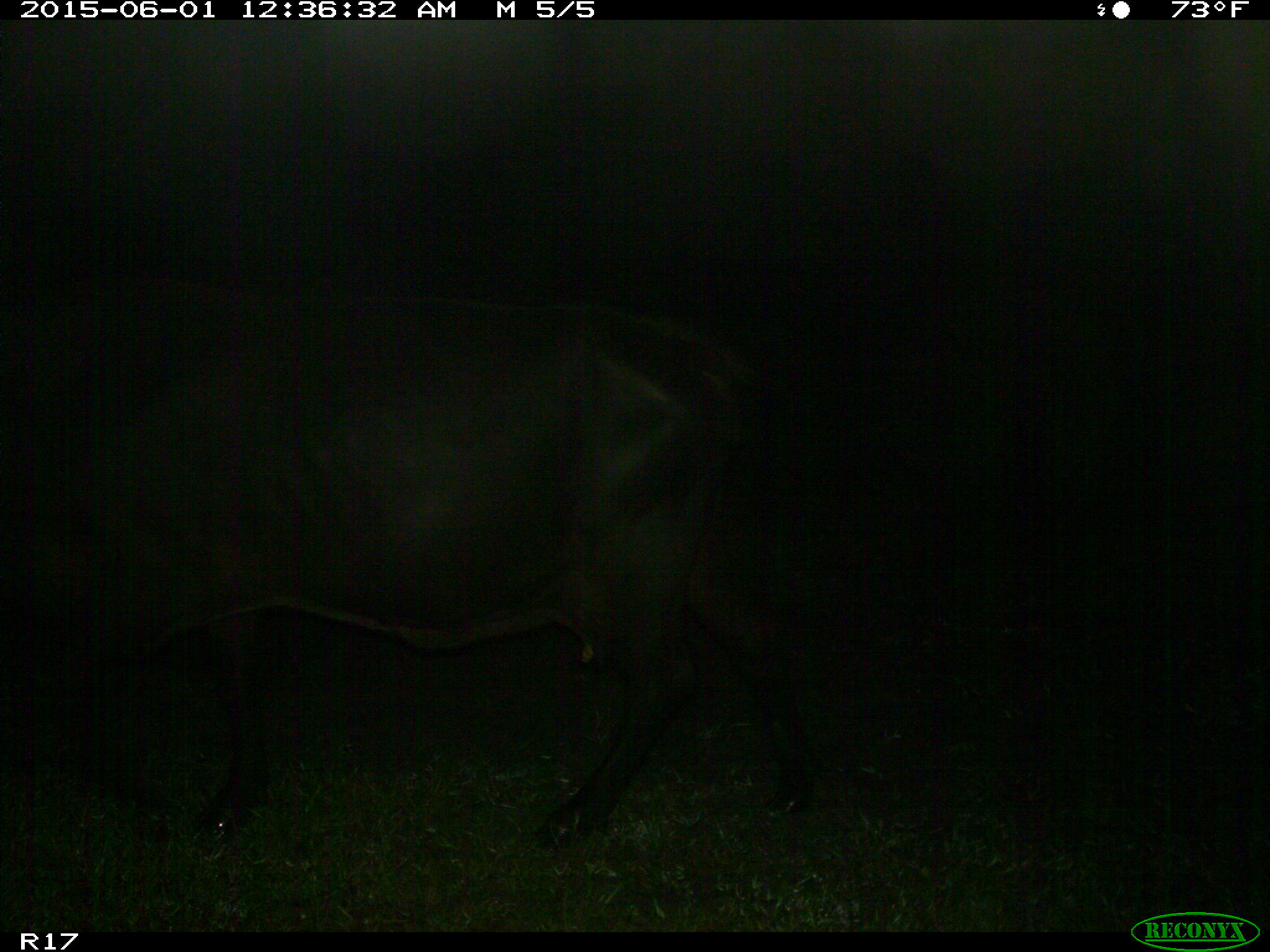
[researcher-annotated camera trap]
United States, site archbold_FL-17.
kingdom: Animalia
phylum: Chordata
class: Mammalia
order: Artiodactyla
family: Bovidae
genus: Bos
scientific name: Bos taurus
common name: domestic cow